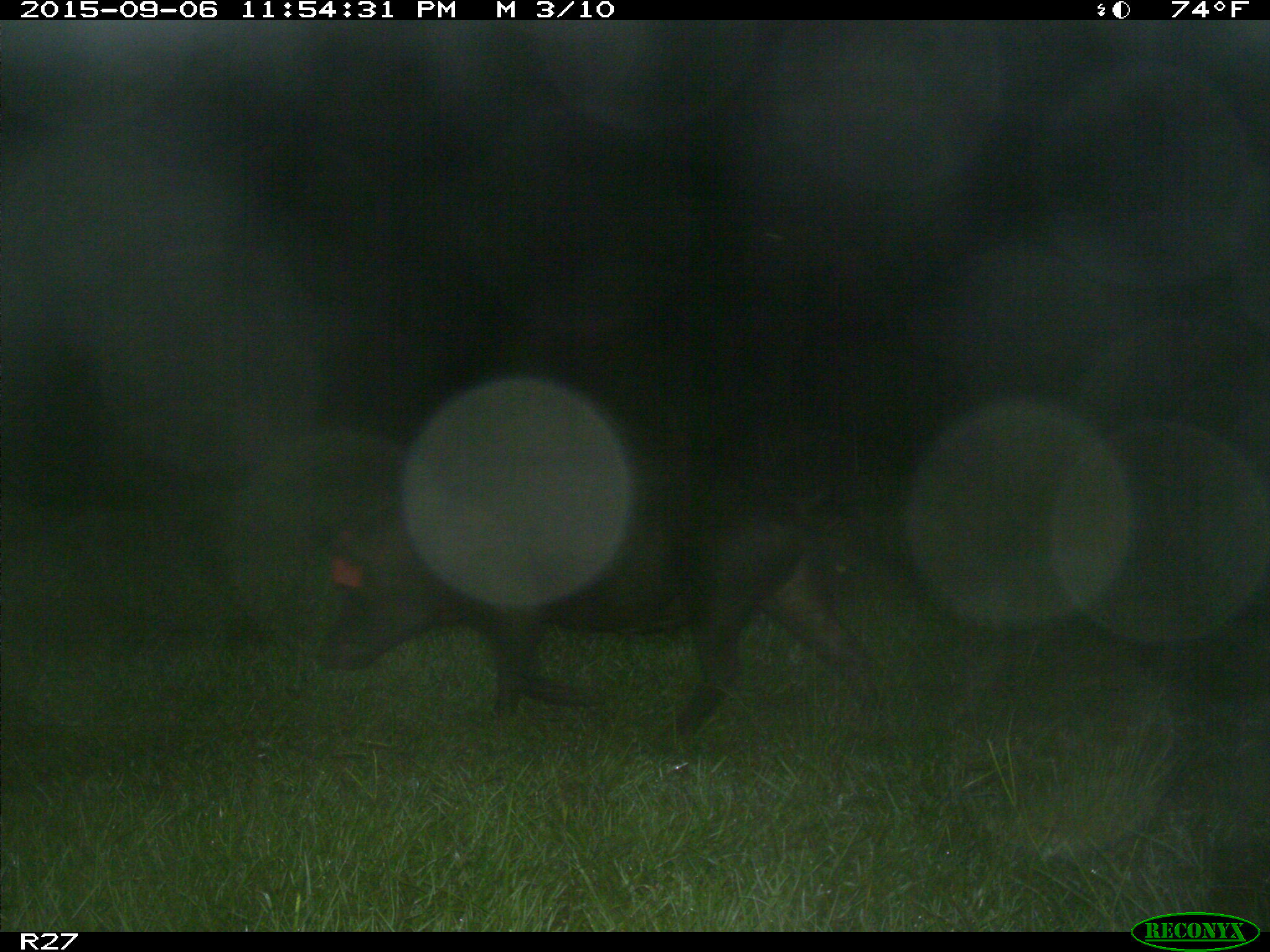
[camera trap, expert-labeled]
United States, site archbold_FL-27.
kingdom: Animalia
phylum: Chordata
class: Mammalia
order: Artiodactyla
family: Suidae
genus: Sus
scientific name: Sus scrofa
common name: wild boar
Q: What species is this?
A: Sus scrofa (wild boar).